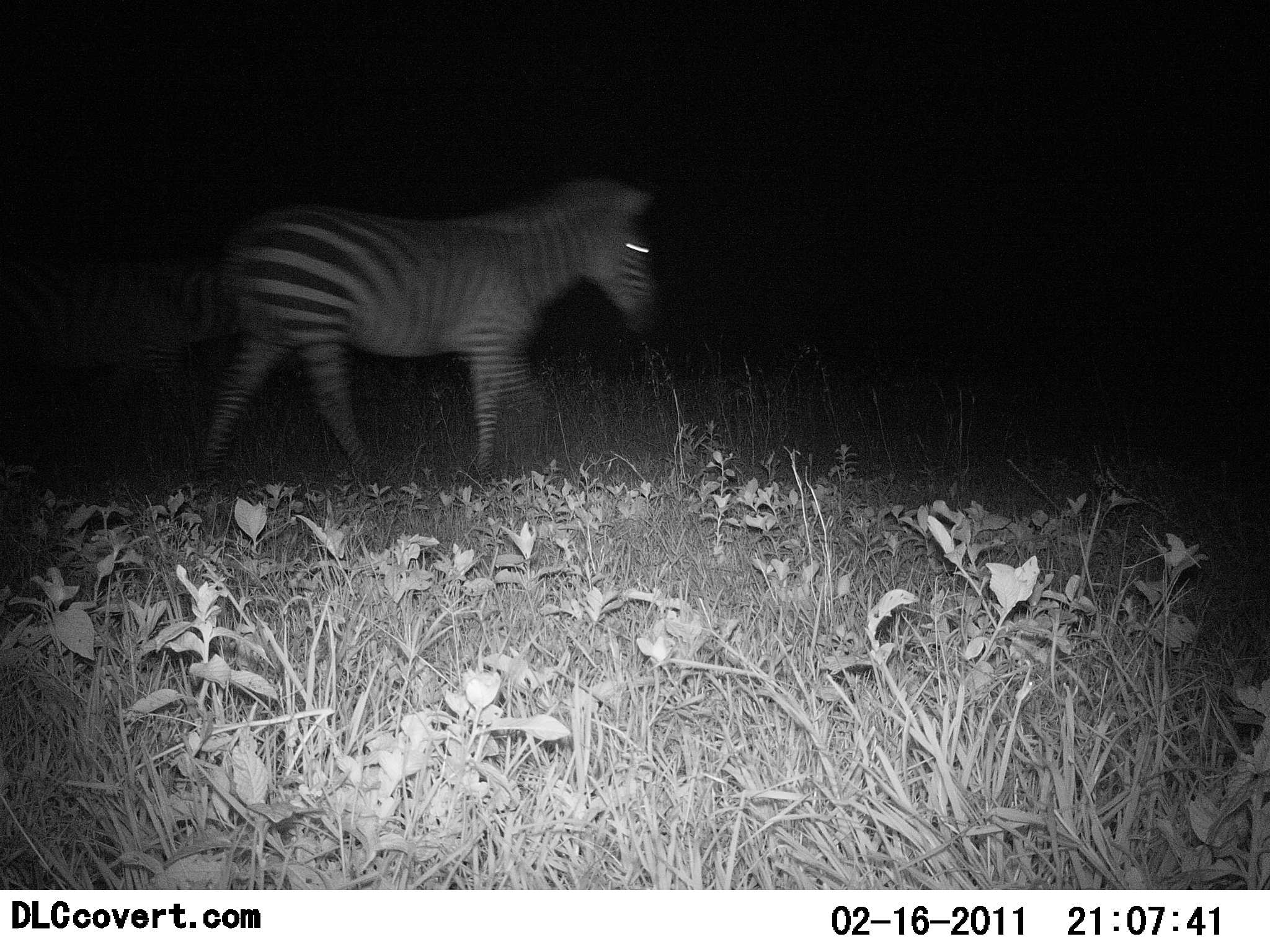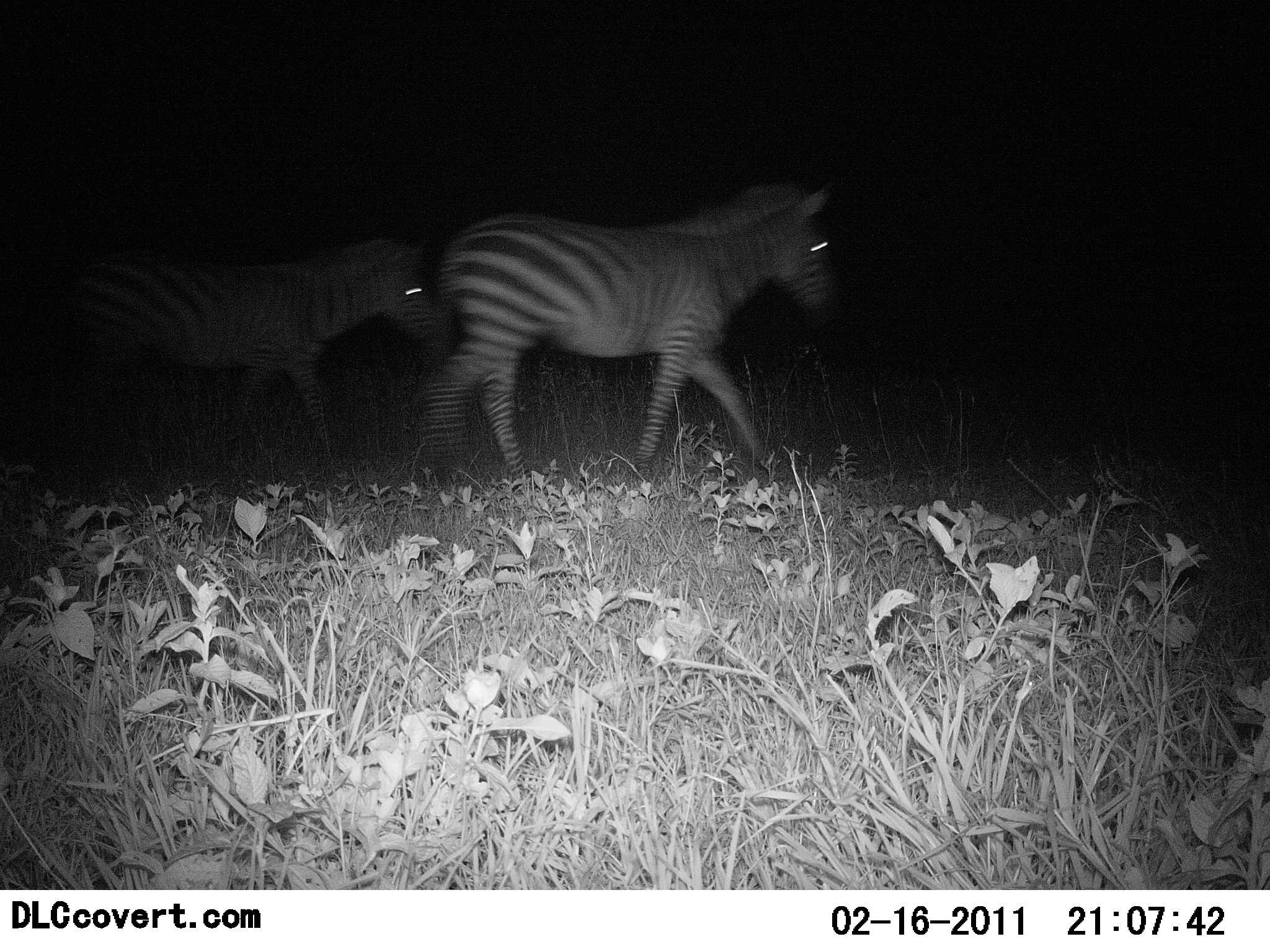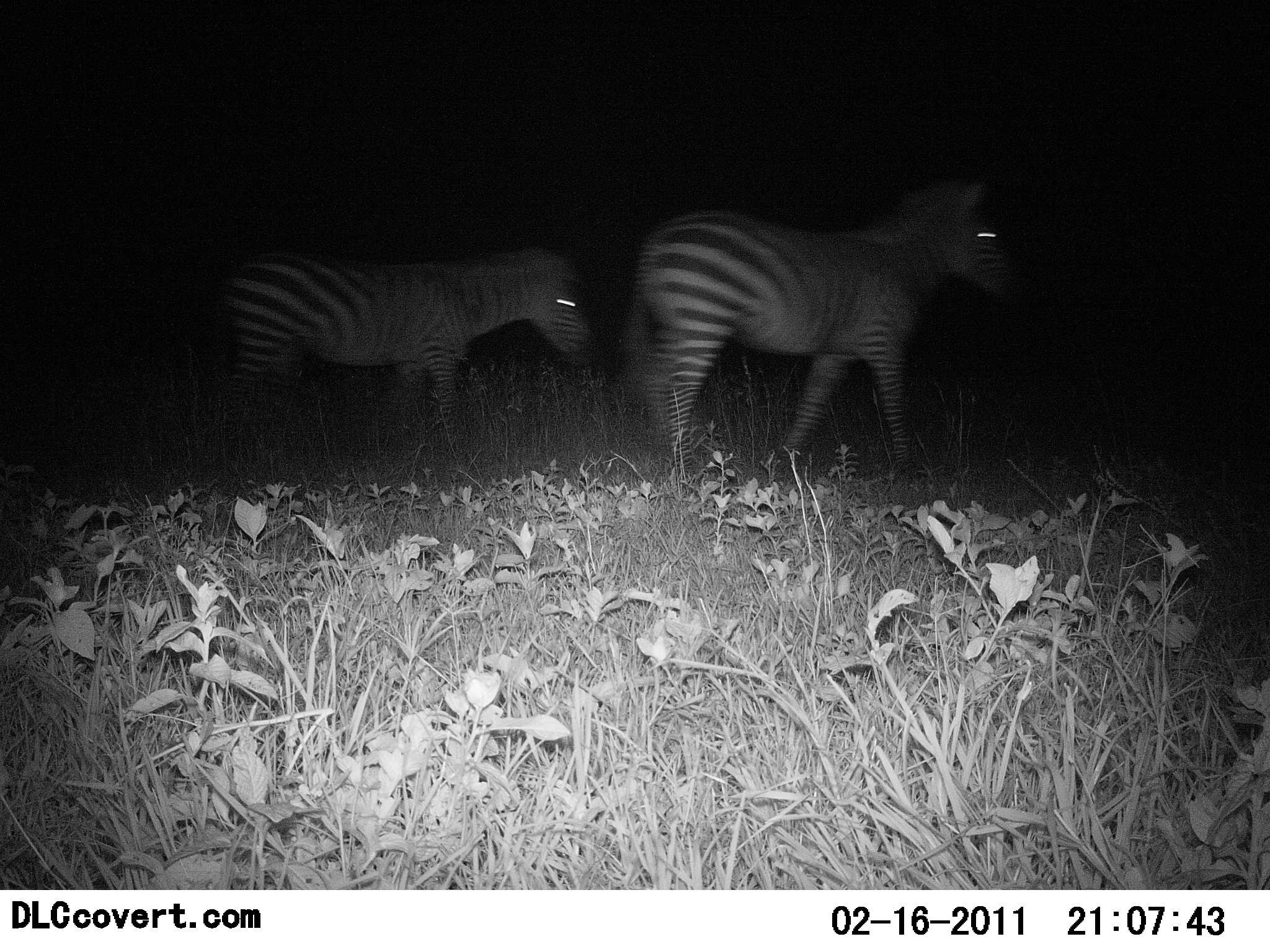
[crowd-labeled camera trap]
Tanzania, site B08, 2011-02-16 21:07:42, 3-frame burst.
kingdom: Animalia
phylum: Chordata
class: Mammalia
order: Perissodactyla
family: Equidae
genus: Equus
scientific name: Equus quagga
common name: plains zebra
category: zebra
Zebra (plains zebra) (Equus quagga), count 2. Behavior (volunteer vote fractions): standing 0%, resting 0%, moving 100%, interacting 0%. Young present (vote fraction): 40%. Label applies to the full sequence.